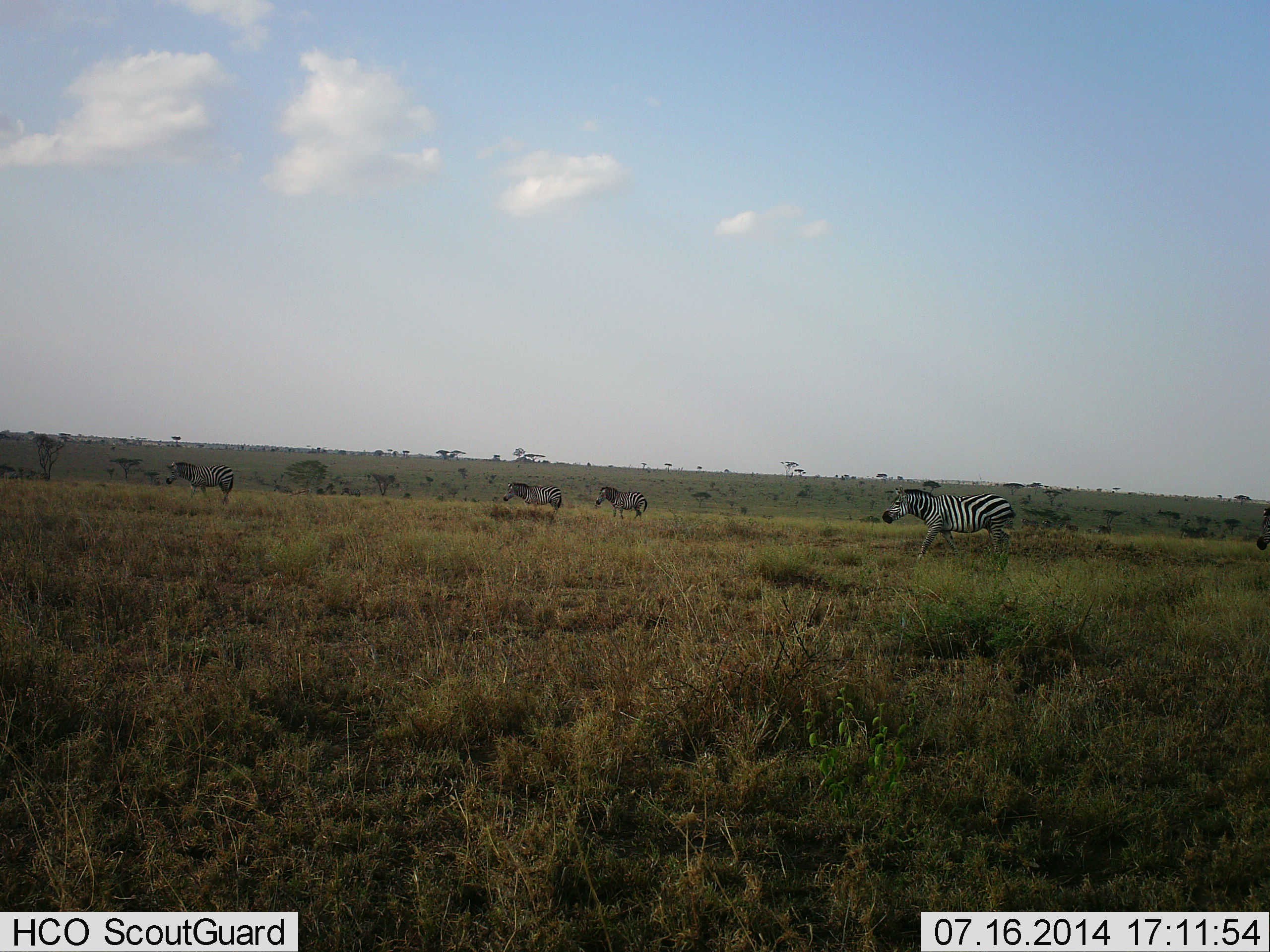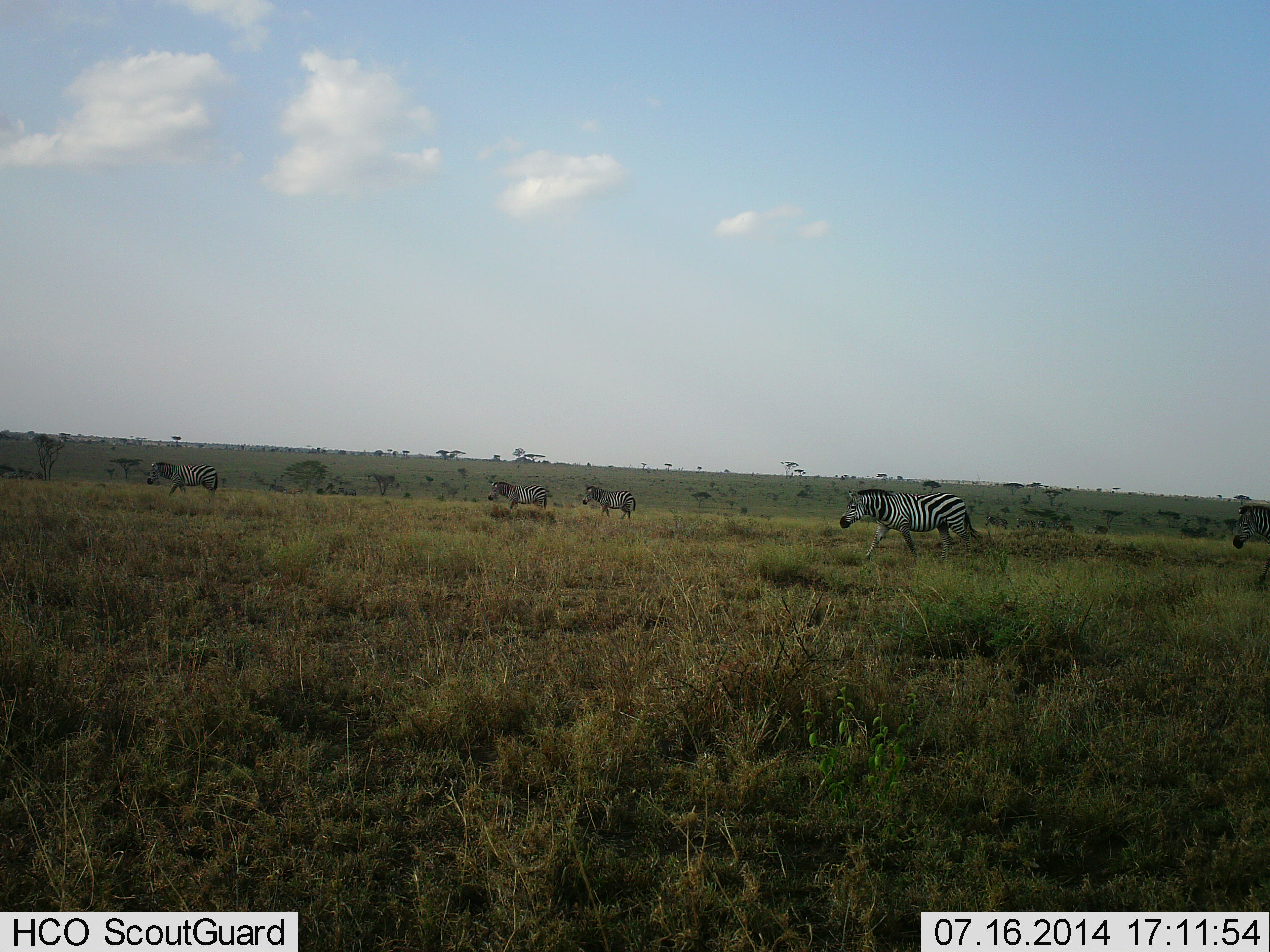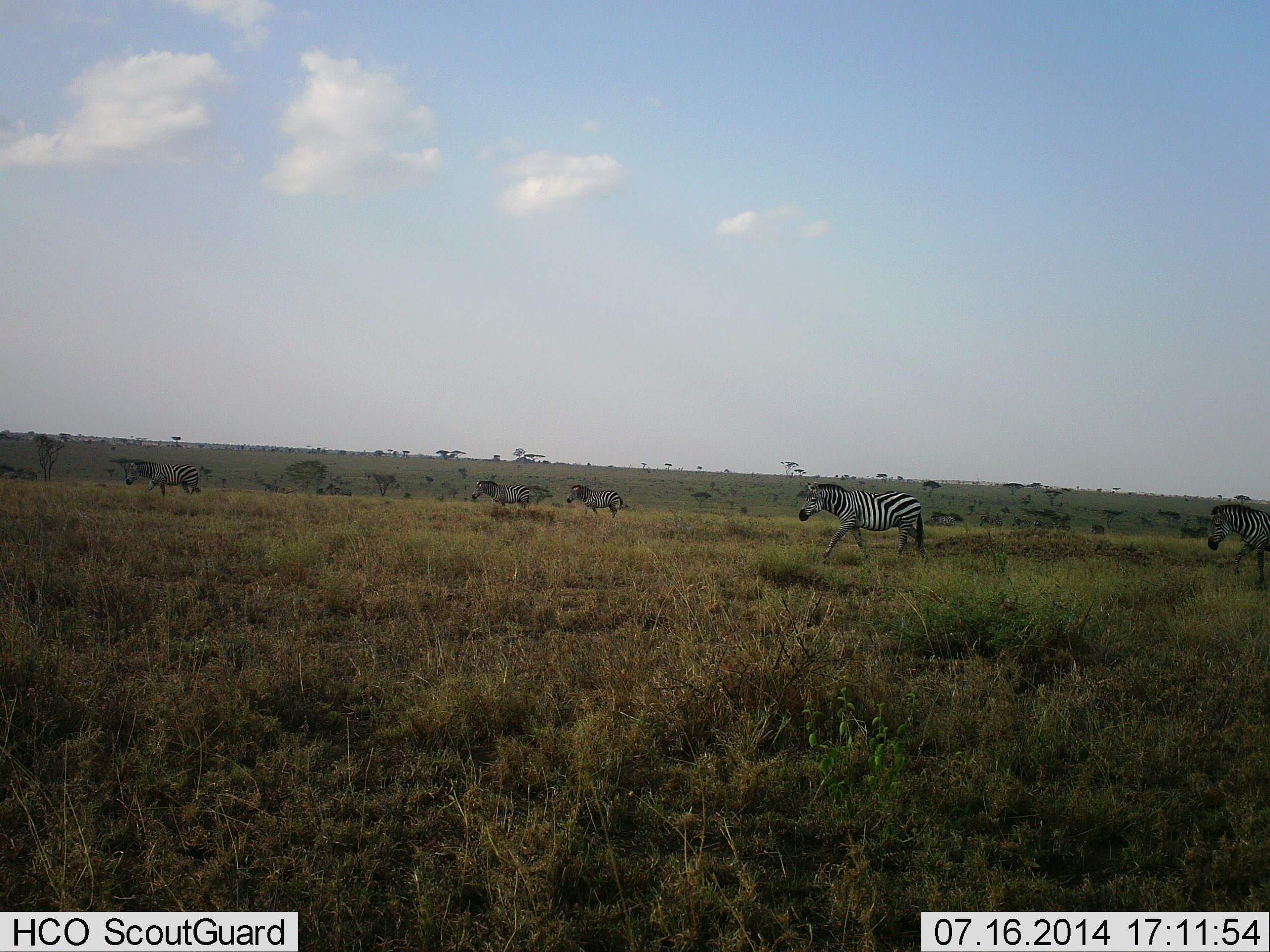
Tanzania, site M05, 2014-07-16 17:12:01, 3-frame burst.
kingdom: Animalia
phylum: Chordata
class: Mammalia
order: Perissodactyla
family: Equidae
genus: Equus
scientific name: Equus quagga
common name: plains zebra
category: zebra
Zebra (plains zebra) (Equus quagga), count 5. Behavior (volunteer vote fractions): standing 8%, resting 0%, moving 85%, interacting 0%. Young present (vote fraction): 0%. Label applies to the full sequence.